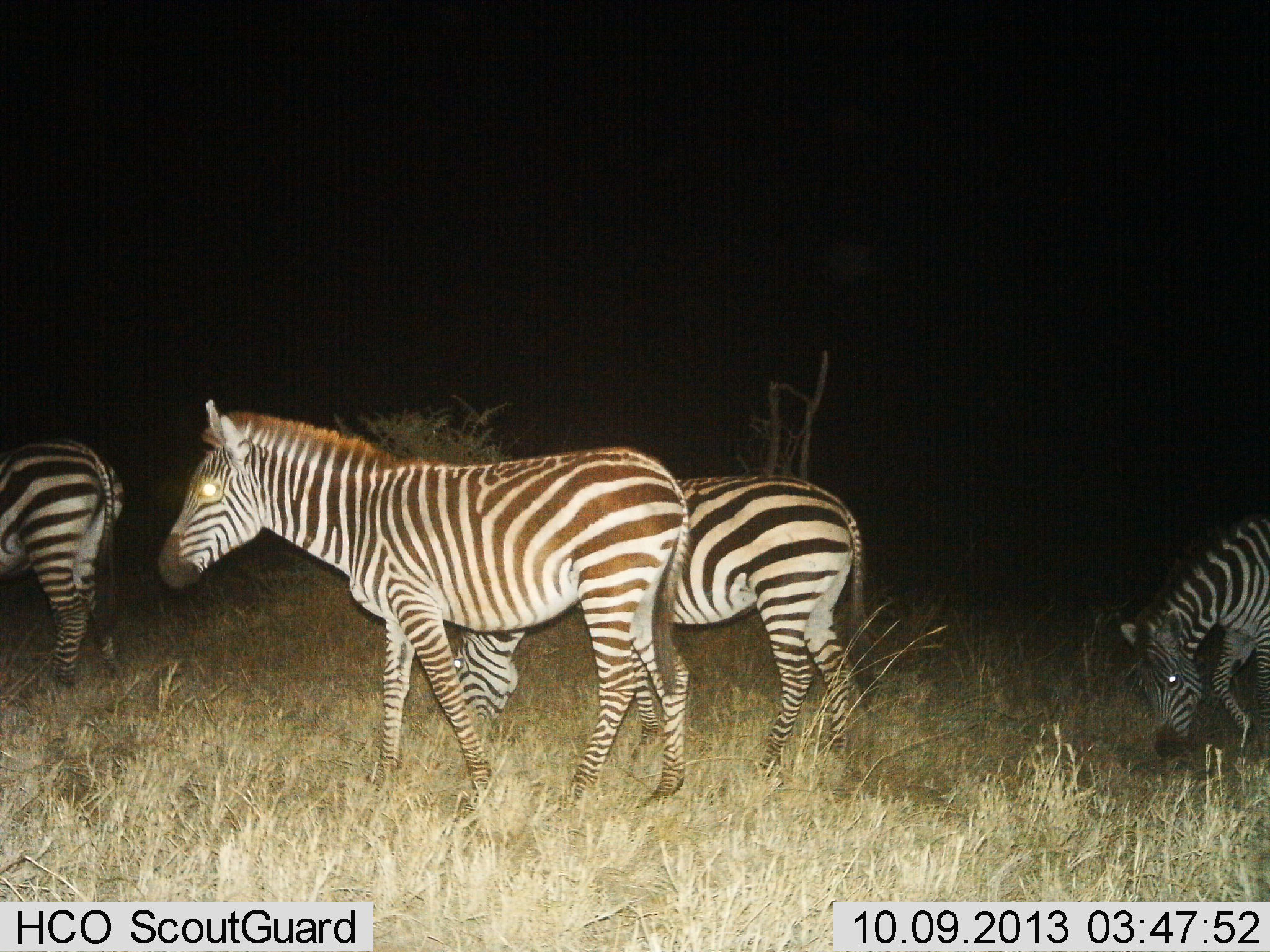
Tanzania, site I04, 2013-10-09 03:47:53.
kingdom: Animalia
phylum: Chordata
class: Mammalia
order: Perissodactyla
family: Equidae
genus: Equus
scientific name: Equus quagga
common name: plains zebra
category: zebra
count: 4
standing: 48%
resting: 6%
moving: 42%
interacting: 3%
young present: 0%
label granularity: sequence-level